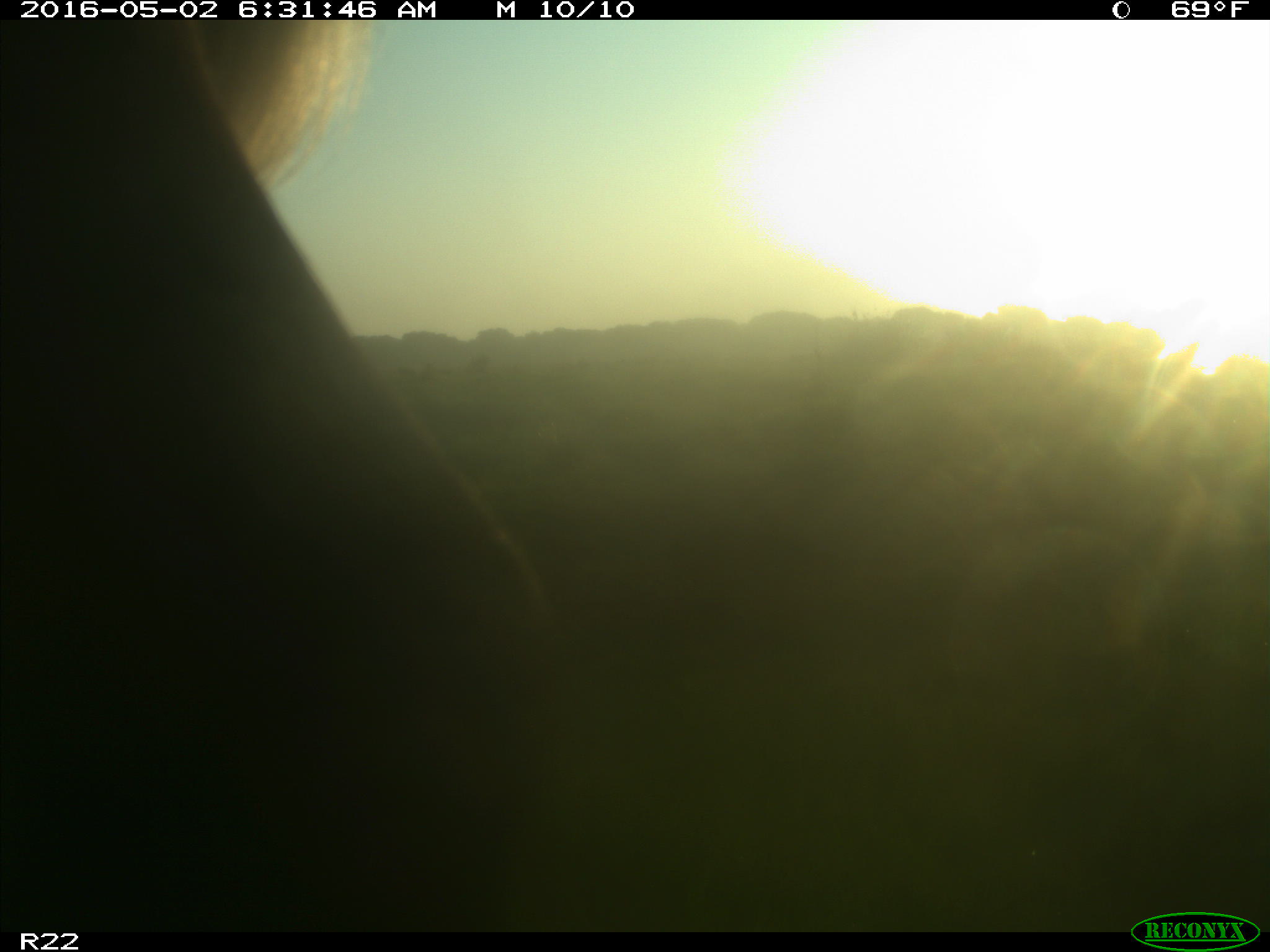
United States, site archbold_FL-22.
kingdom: Animalia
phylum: Chordata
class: Mammalia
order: Artiodactyla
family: Bovidae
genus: Bos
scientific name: Bos taurus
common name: domestic cow